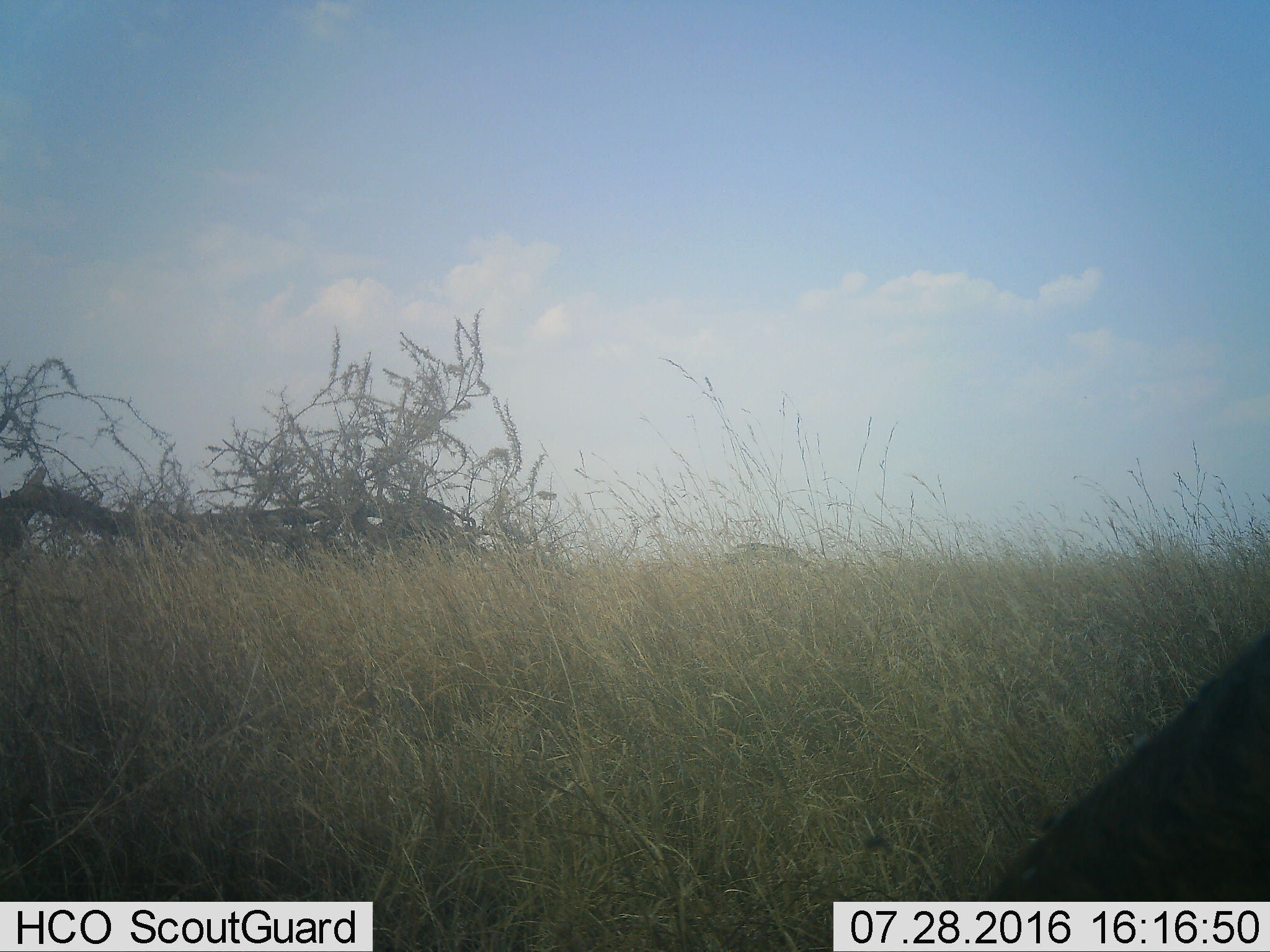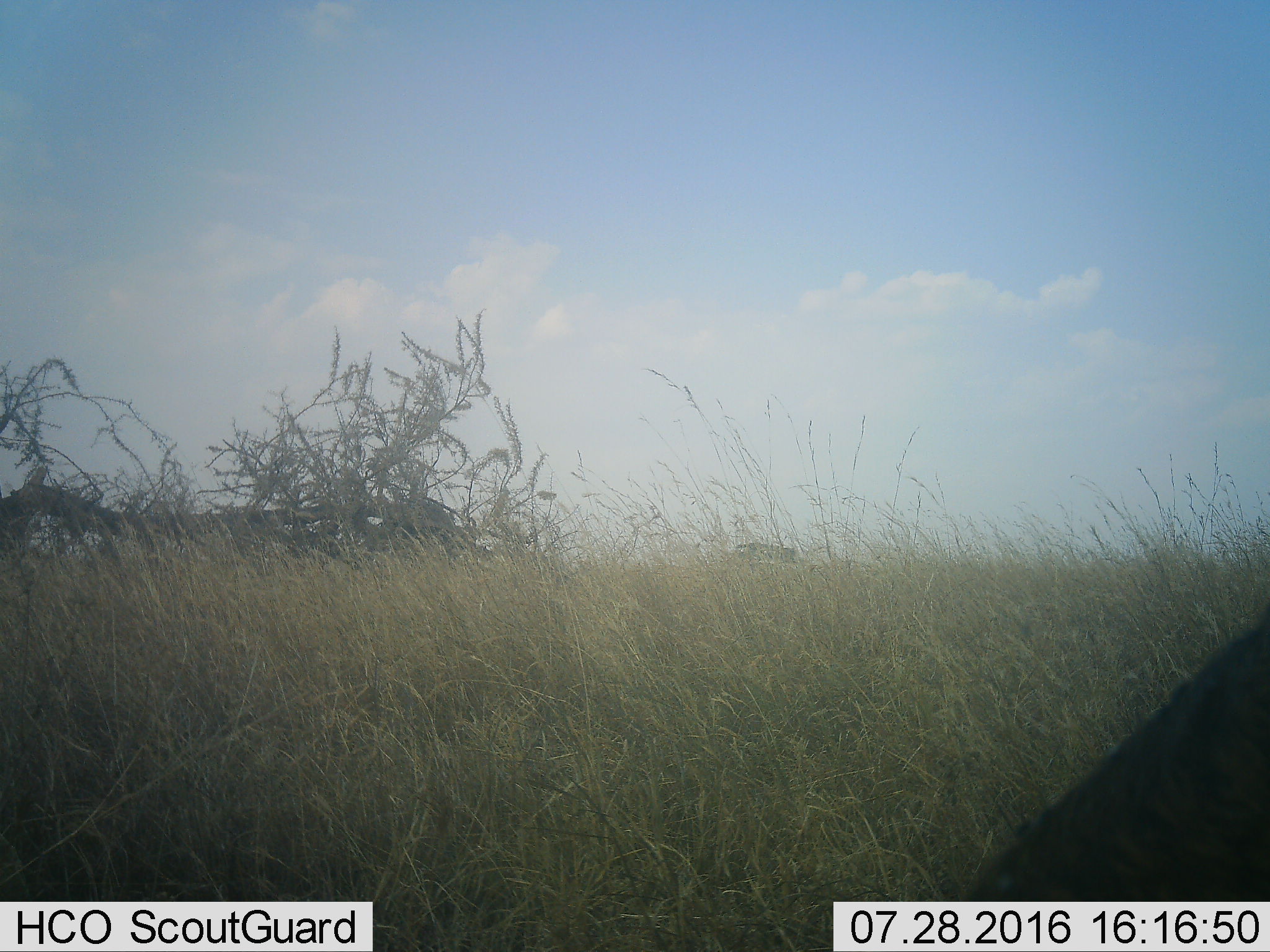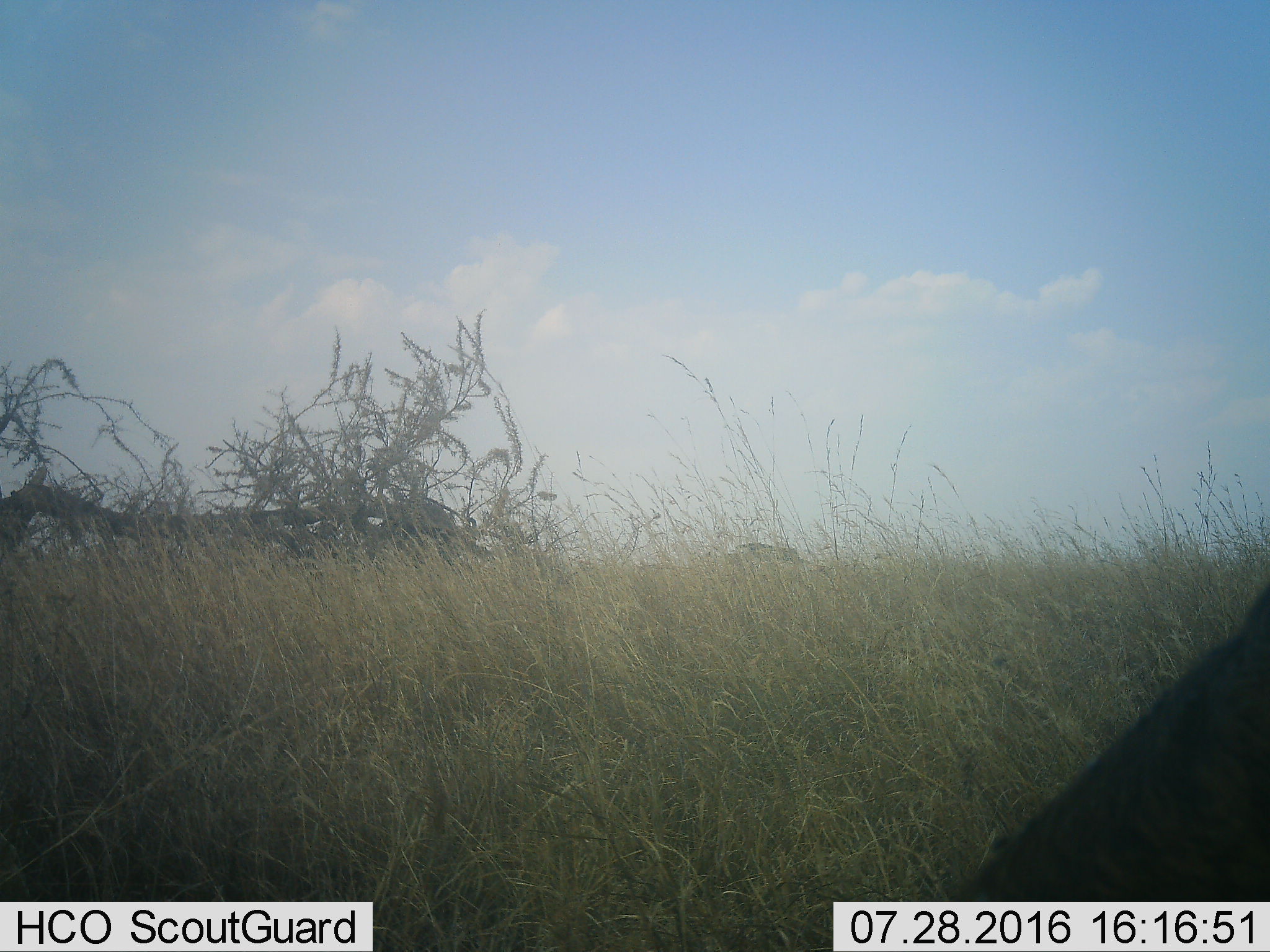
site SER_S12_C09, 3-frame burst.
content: unidentified animal